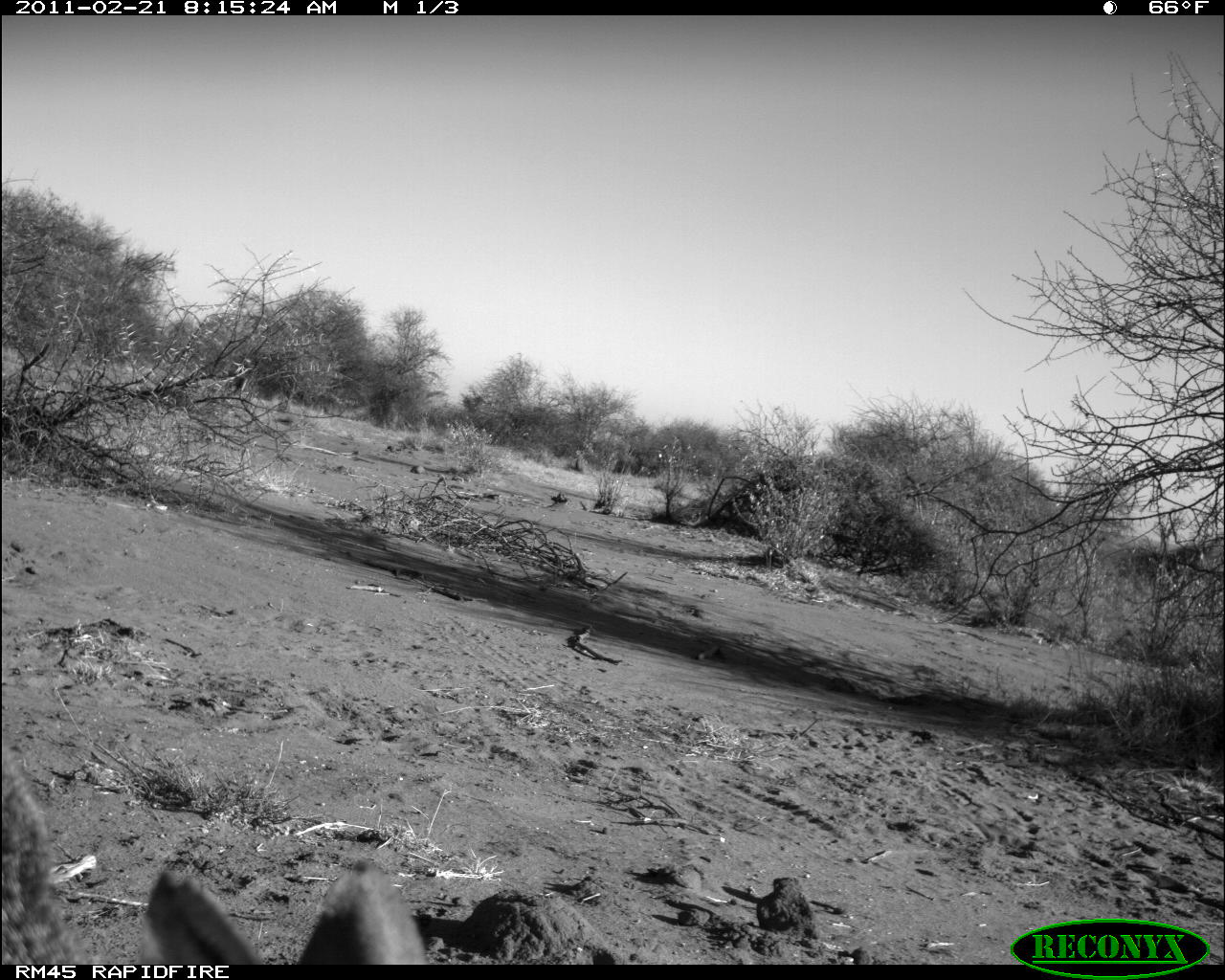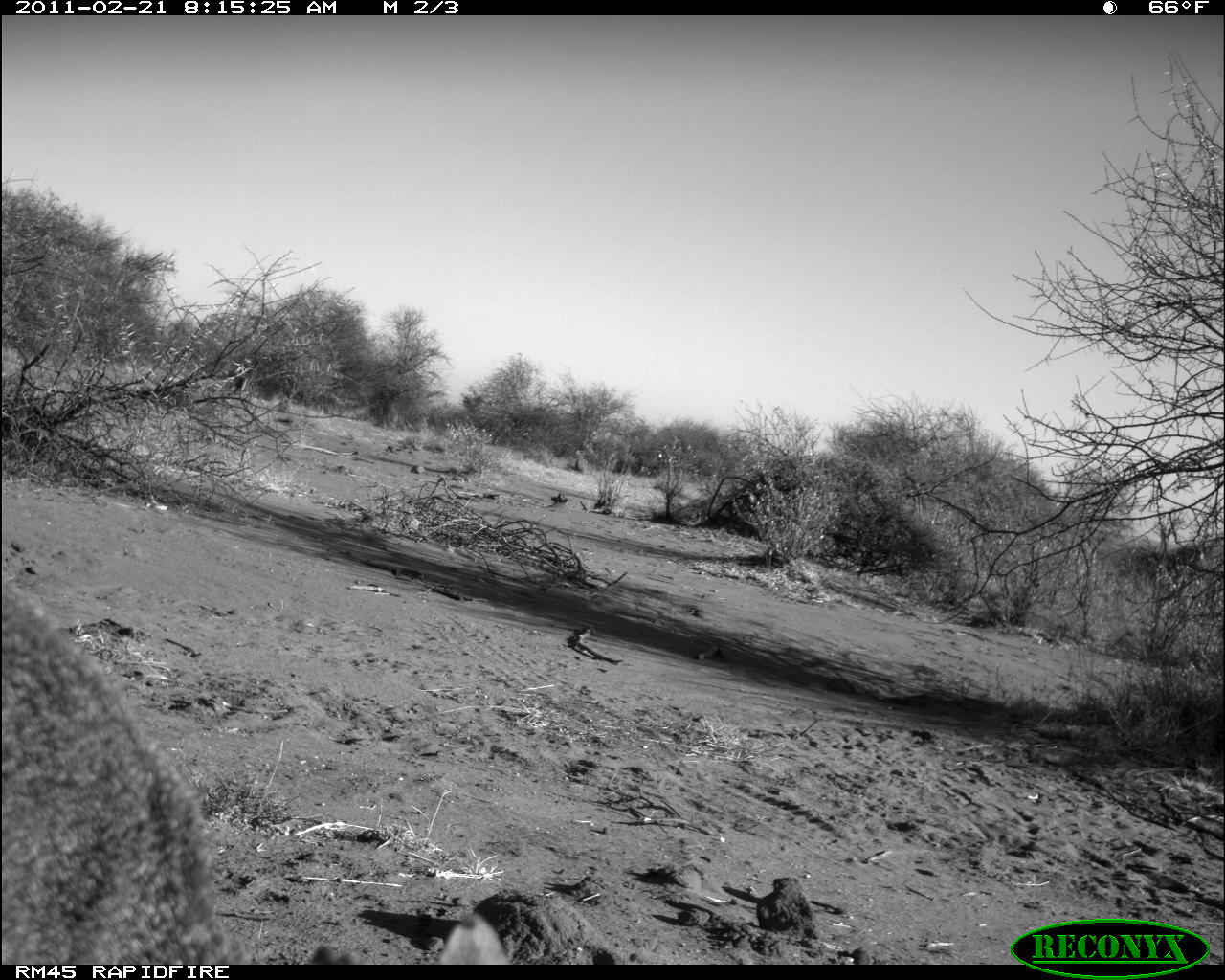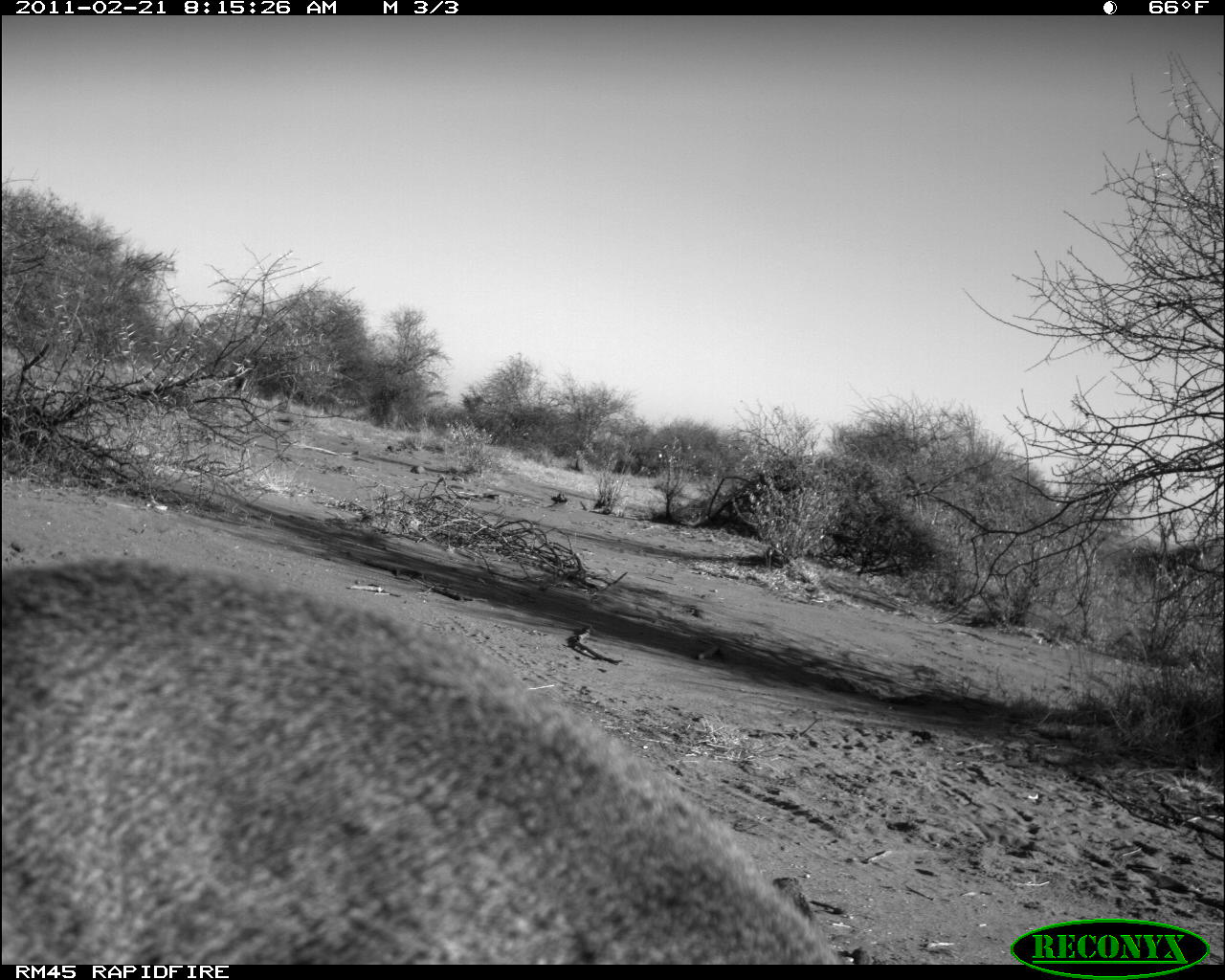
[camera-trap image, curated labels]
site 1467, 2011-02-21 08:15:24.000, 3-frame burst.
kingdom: Animalia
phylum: Chordata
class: Mammalia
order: Artiodactyla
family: Bovidae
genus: Madoqua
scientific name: Madoqua guentheri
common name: günther's dik-dik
Madoqua guentheri (günther's dik-dik), count 1.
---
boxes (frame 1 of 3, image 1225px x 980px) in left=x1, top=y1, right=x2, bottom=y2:
madoqua guentheri: left=0, top=740, right=429, bottom=963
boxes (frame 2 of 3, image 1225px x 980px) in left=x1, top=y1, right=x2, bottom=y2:
madoqua guentheri: left=1, top=573, right=509, bottom=961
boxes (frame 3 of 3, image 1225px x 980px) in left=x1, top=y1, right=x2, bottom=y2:
madoqua guentheri: left=1, top=552, right=839, bottom=964